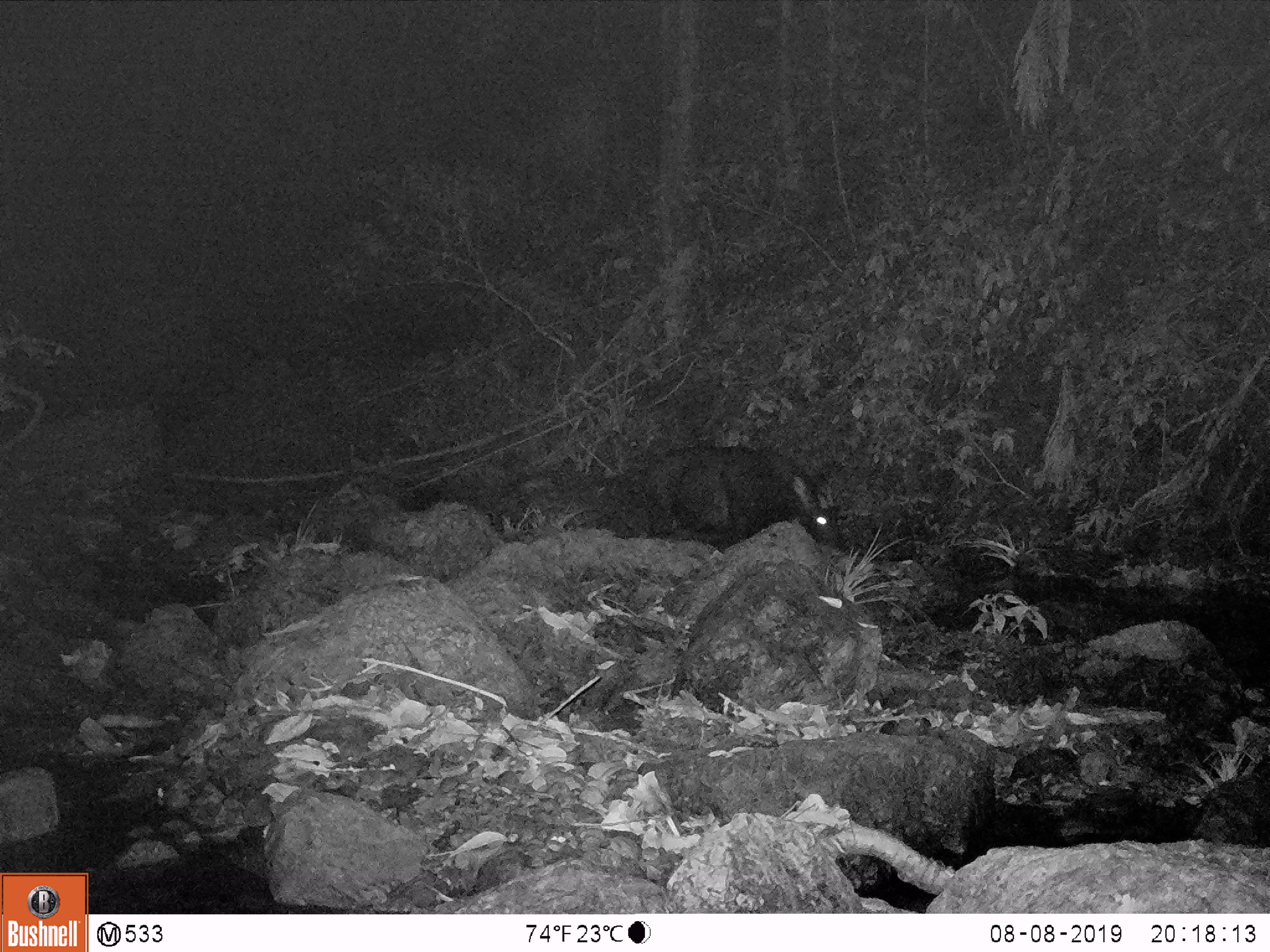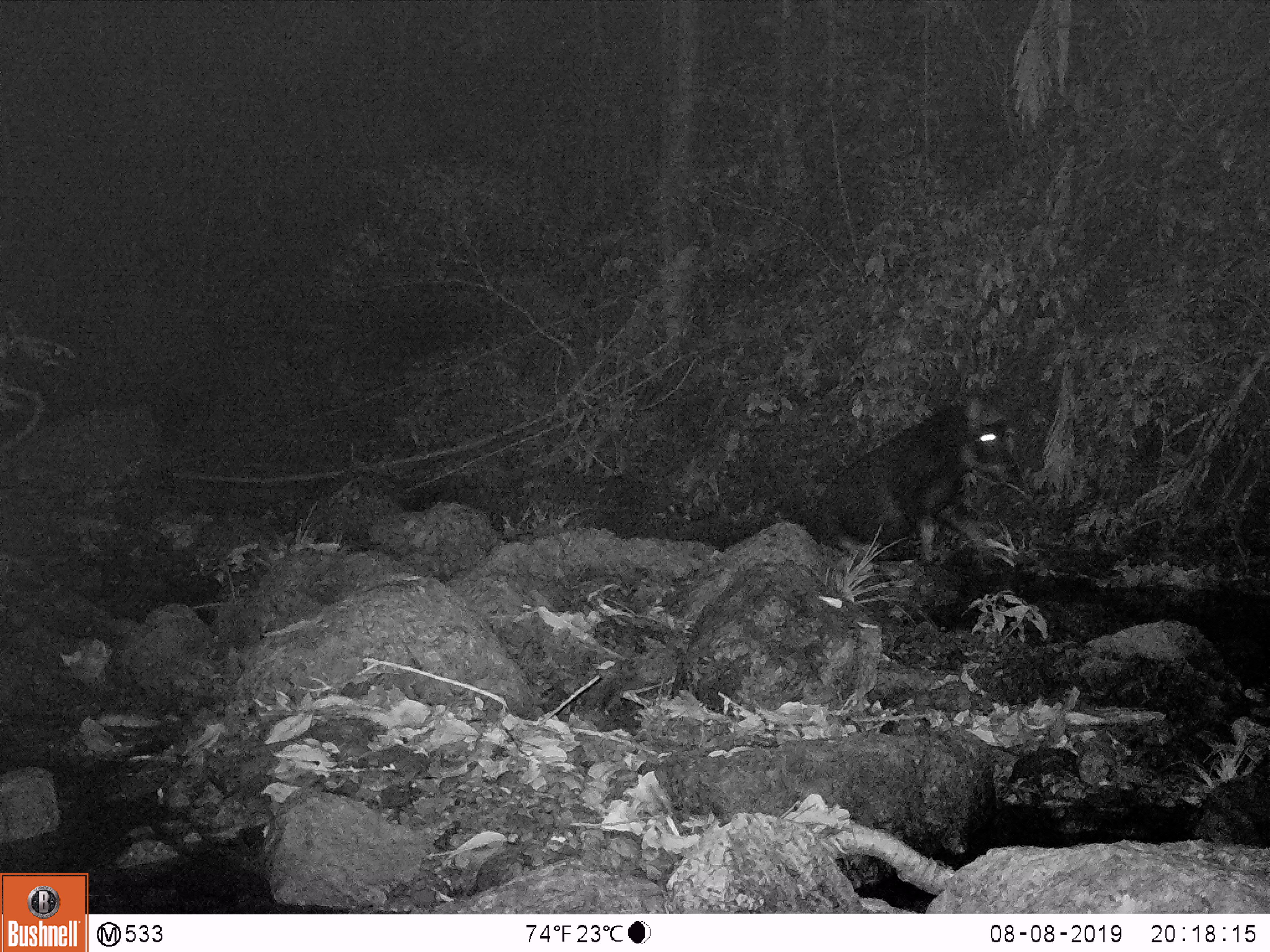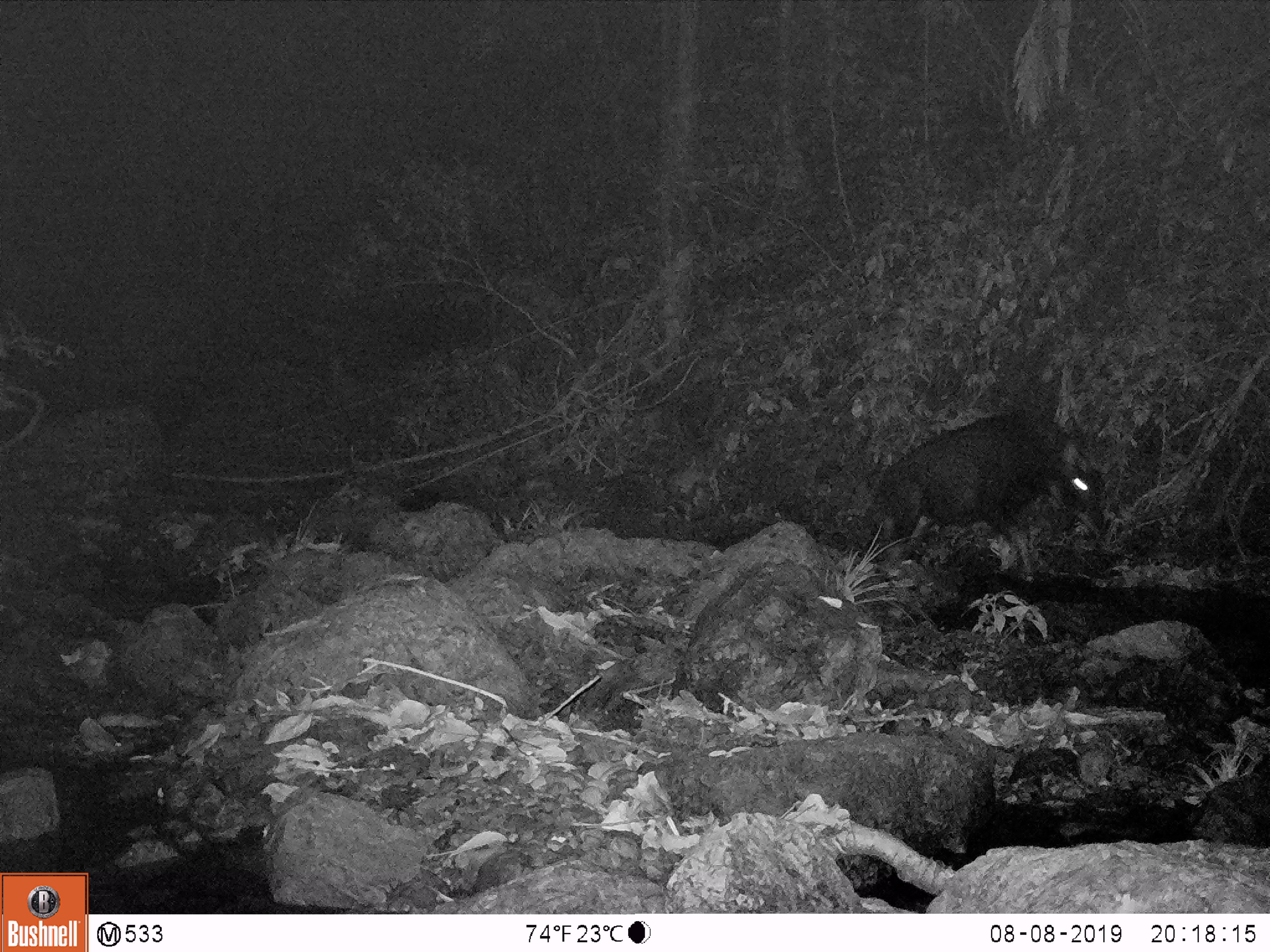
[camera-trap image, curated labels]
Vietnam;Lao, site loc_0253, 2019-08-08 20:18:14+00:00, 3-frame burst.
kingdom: Animalia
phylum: Chordata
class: Mammalia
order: Artiodactyla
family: Bovidae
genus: Capricornis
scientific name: Capricornis sumatraensis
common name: chinese serow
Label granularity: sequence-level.